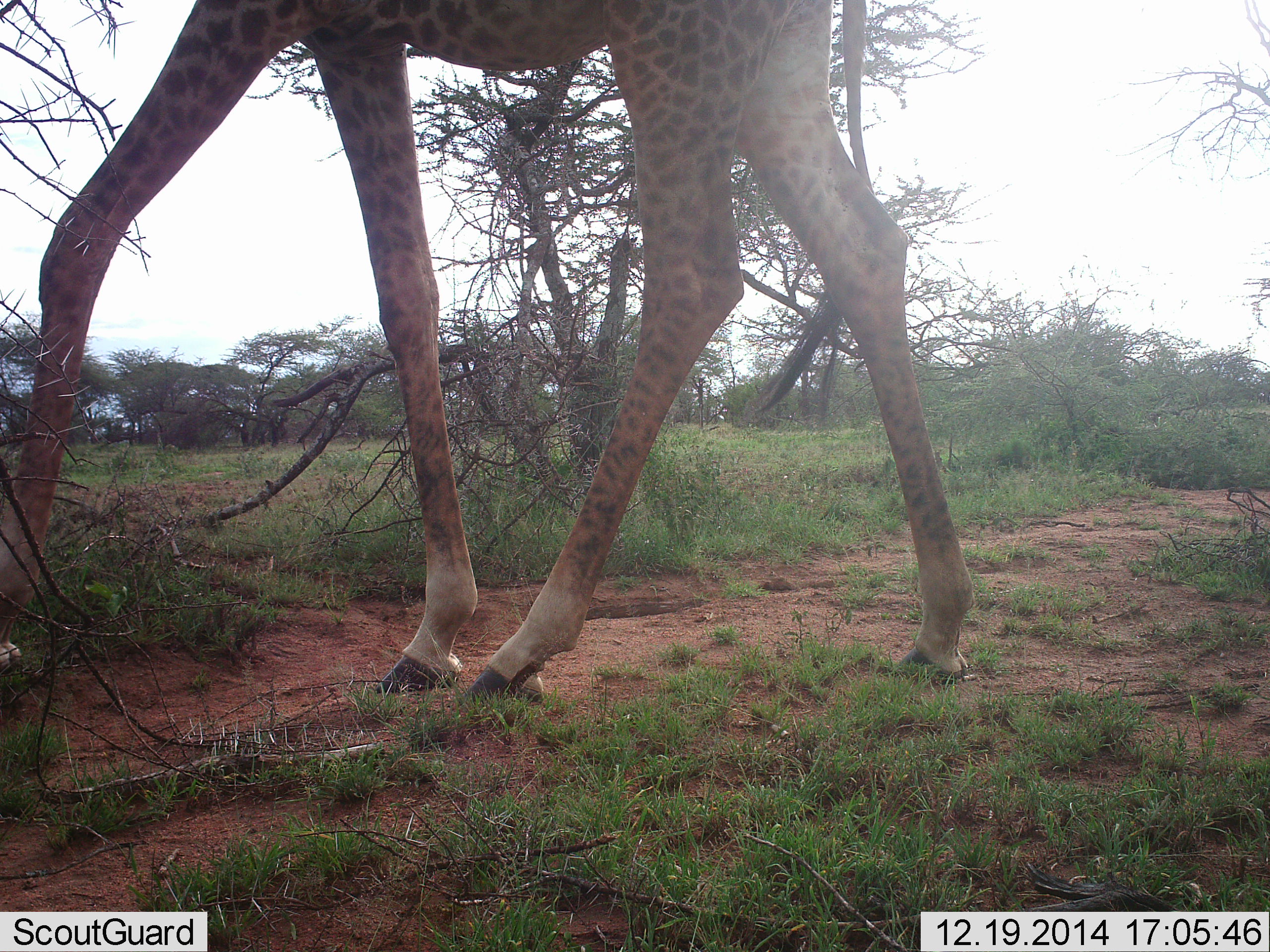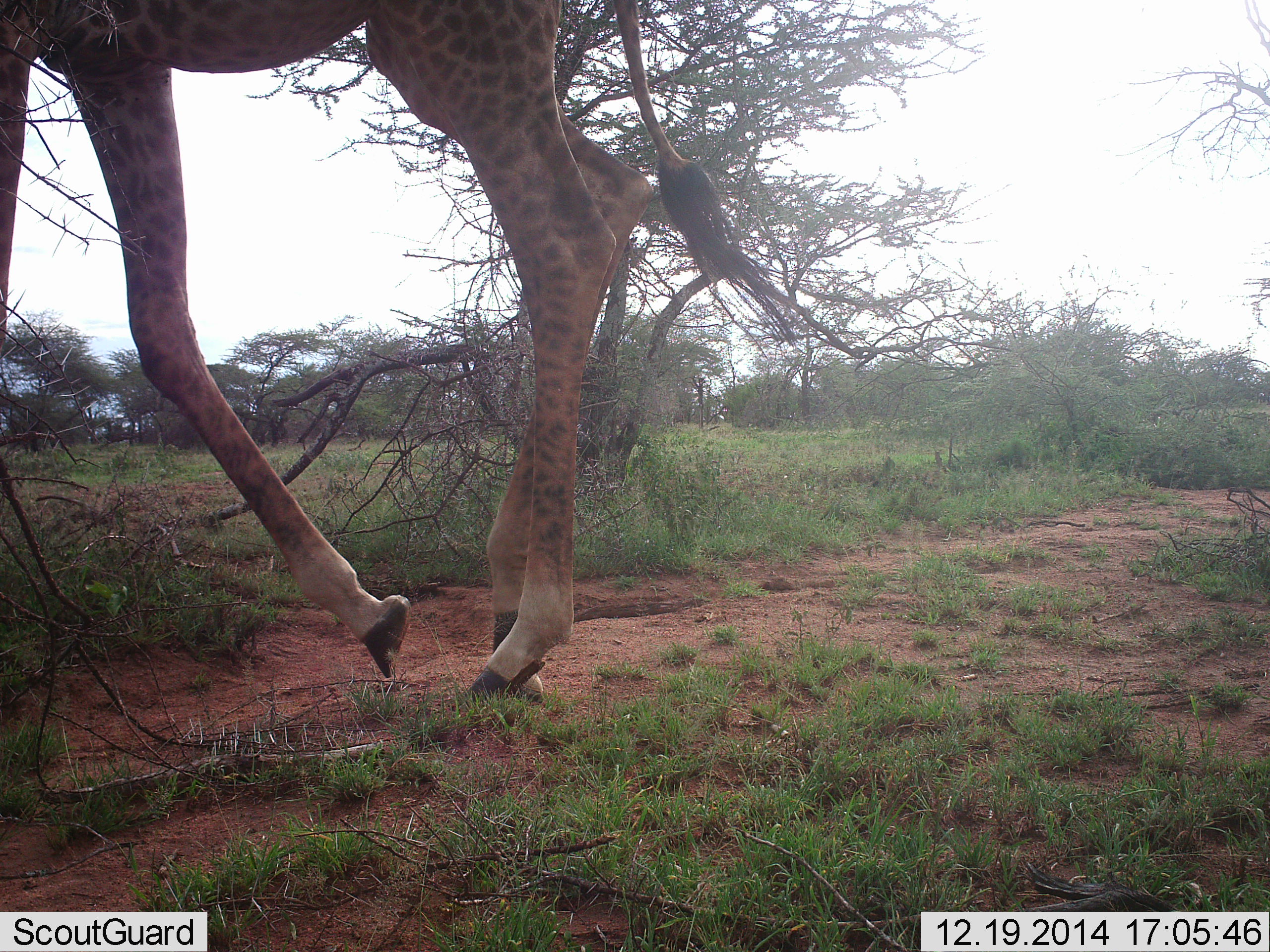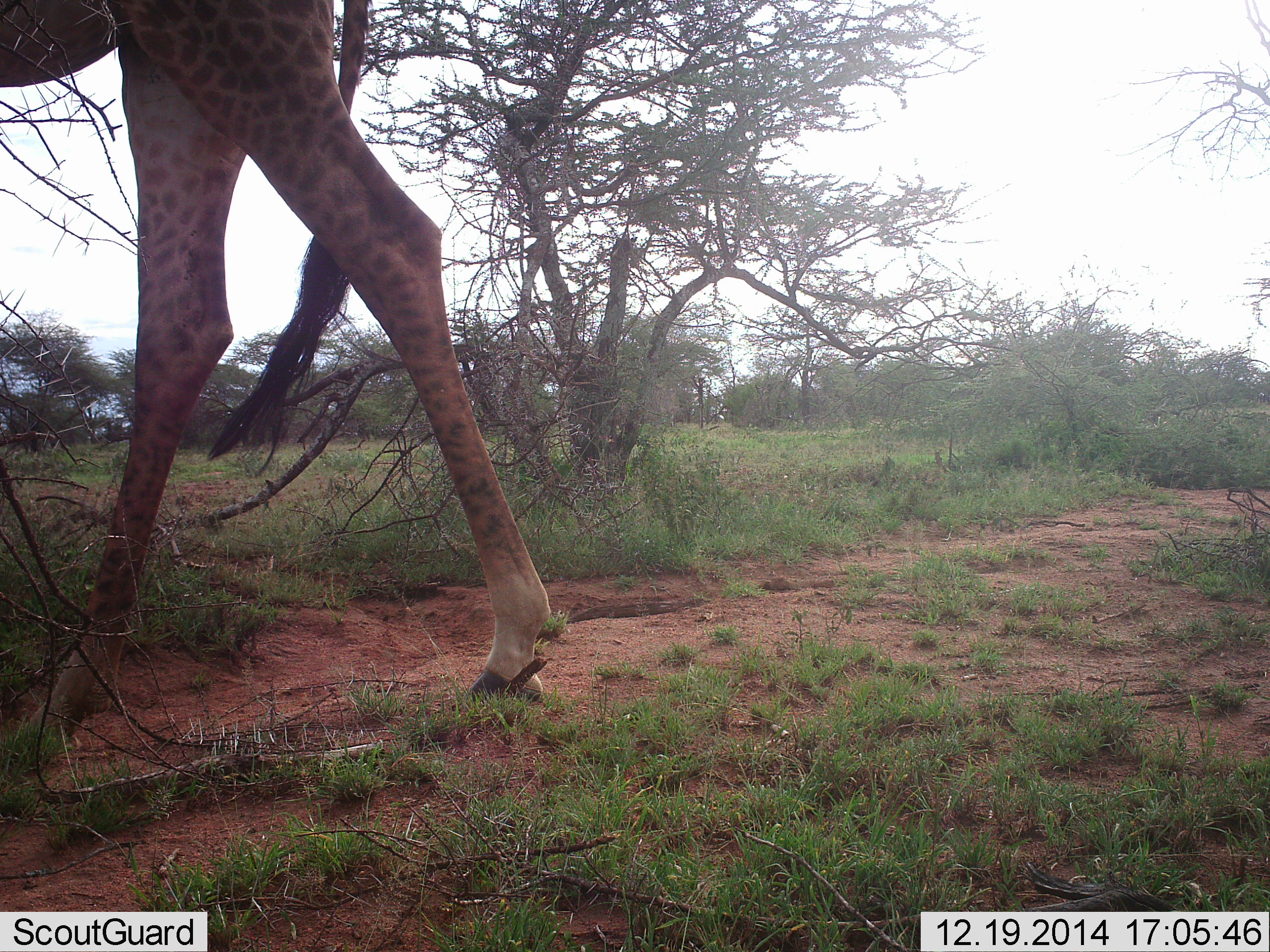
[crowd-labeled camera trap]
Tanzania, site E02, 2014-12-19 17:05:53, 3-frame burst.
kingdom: Animalia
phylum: Chordata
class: Mammalia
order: Artiodactyla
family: Giraffidae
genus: Giraffa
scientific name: Giraffa camelopardalis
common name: giraffe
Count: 1.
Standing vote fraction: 0%.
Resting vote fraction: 0%.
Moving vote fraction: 100%.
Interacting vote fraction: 0%.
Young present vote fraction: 0%.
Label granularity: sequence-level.